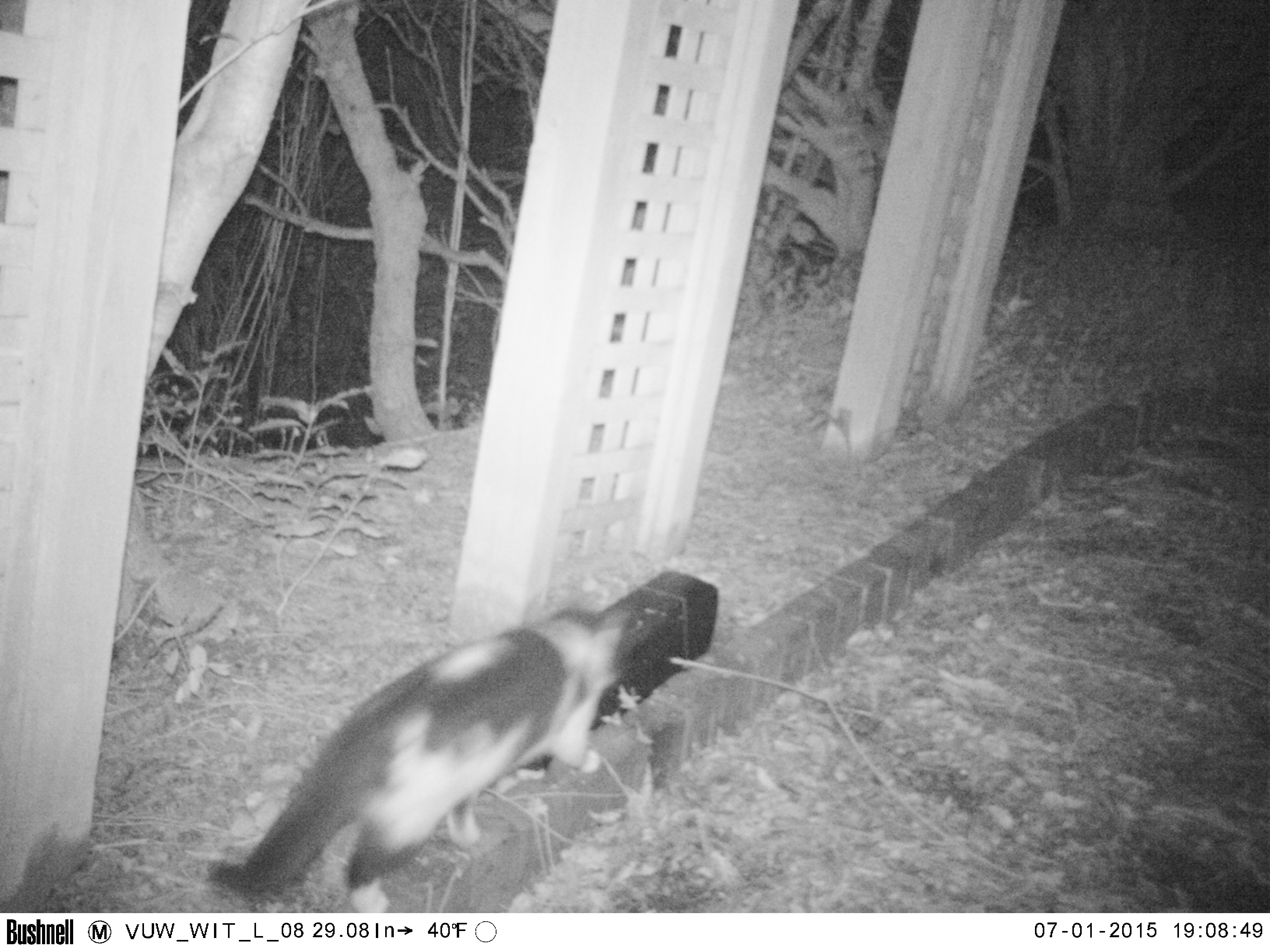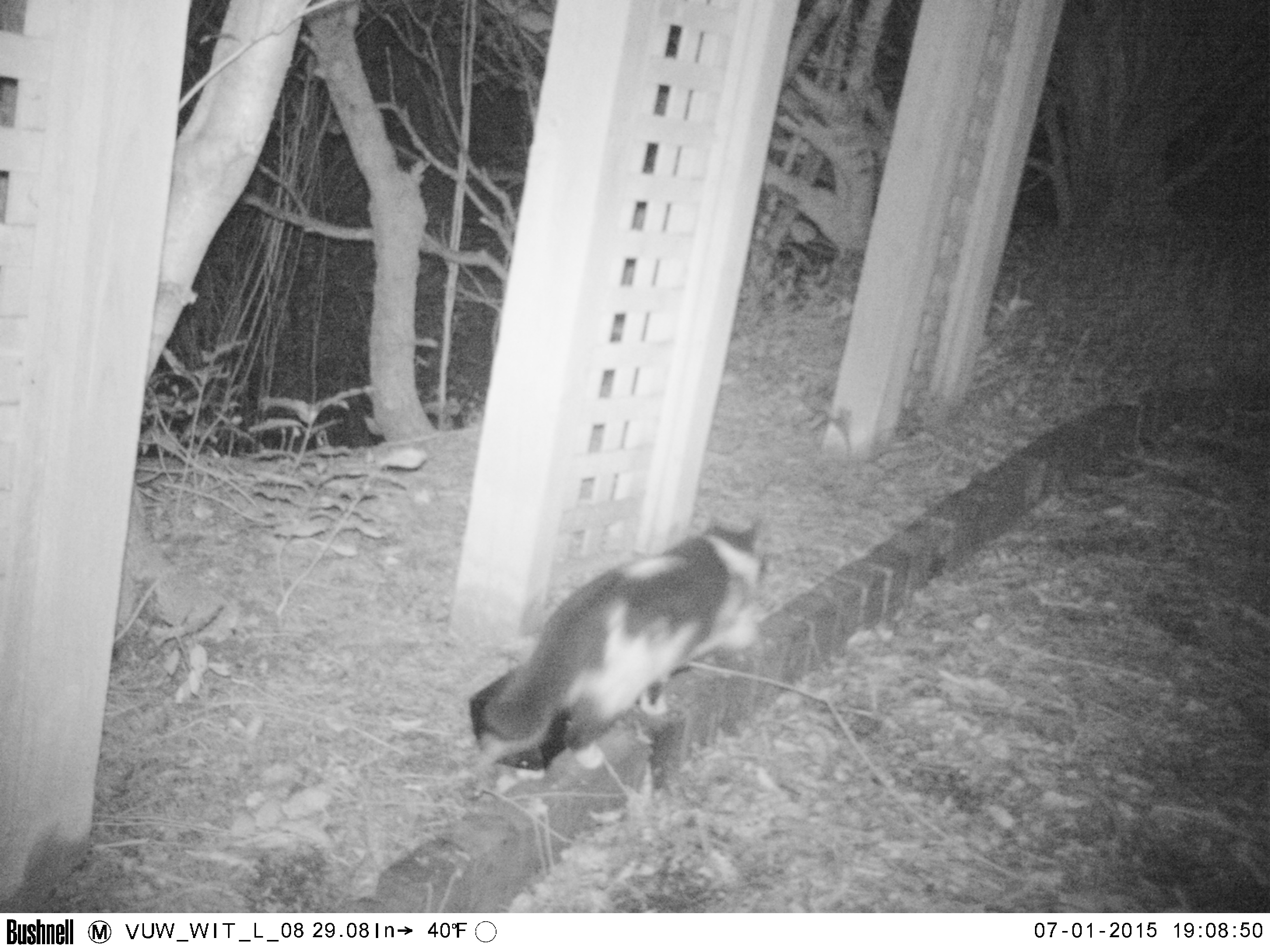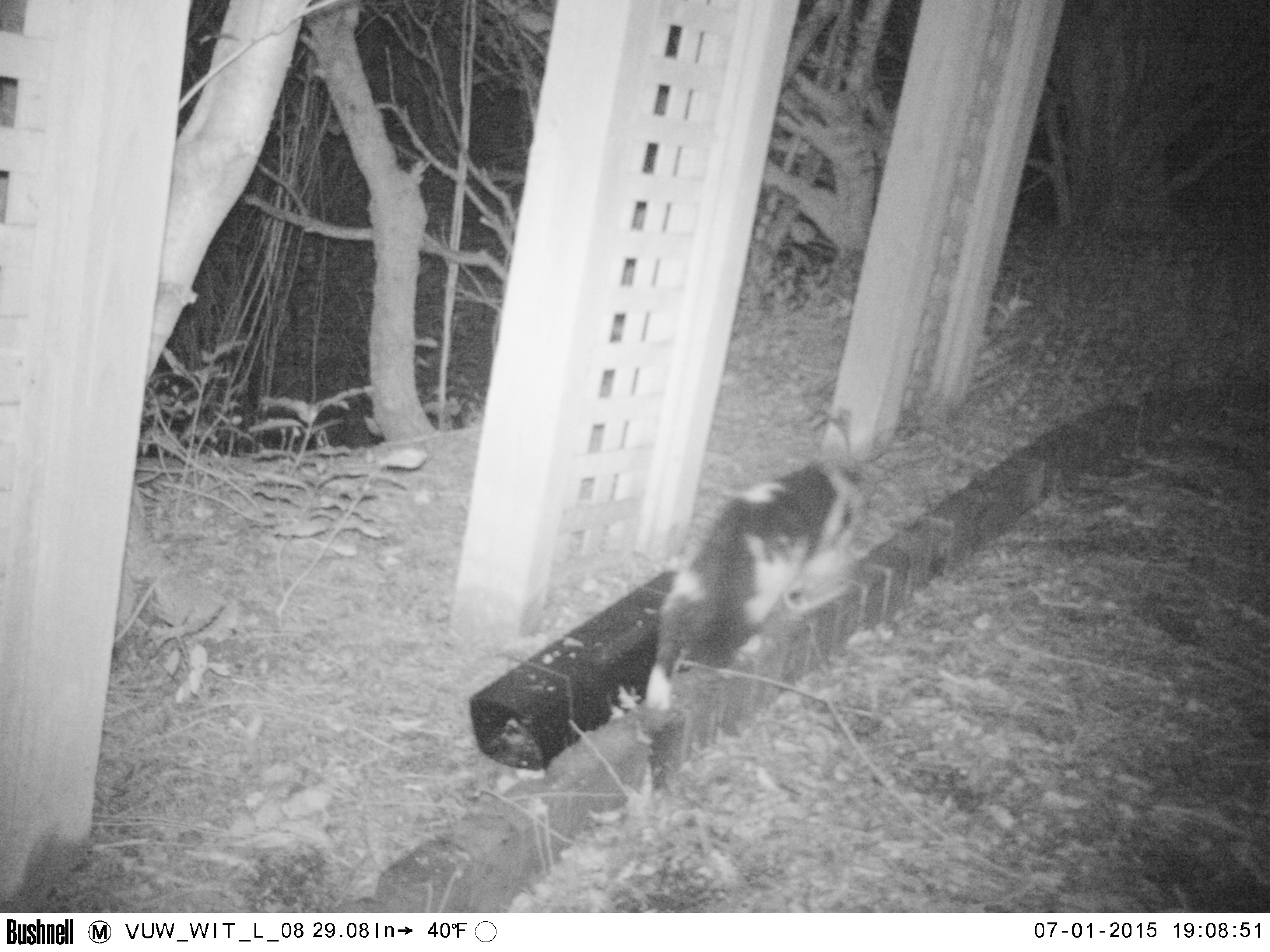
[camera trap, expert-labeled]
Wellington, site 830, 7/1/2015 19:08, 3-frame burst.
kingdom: Animalia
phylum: Chordata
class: Mammalia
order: Carnivora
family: Felidae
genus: Felis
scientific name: Felis catus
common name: cat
Cat (Felis catus).